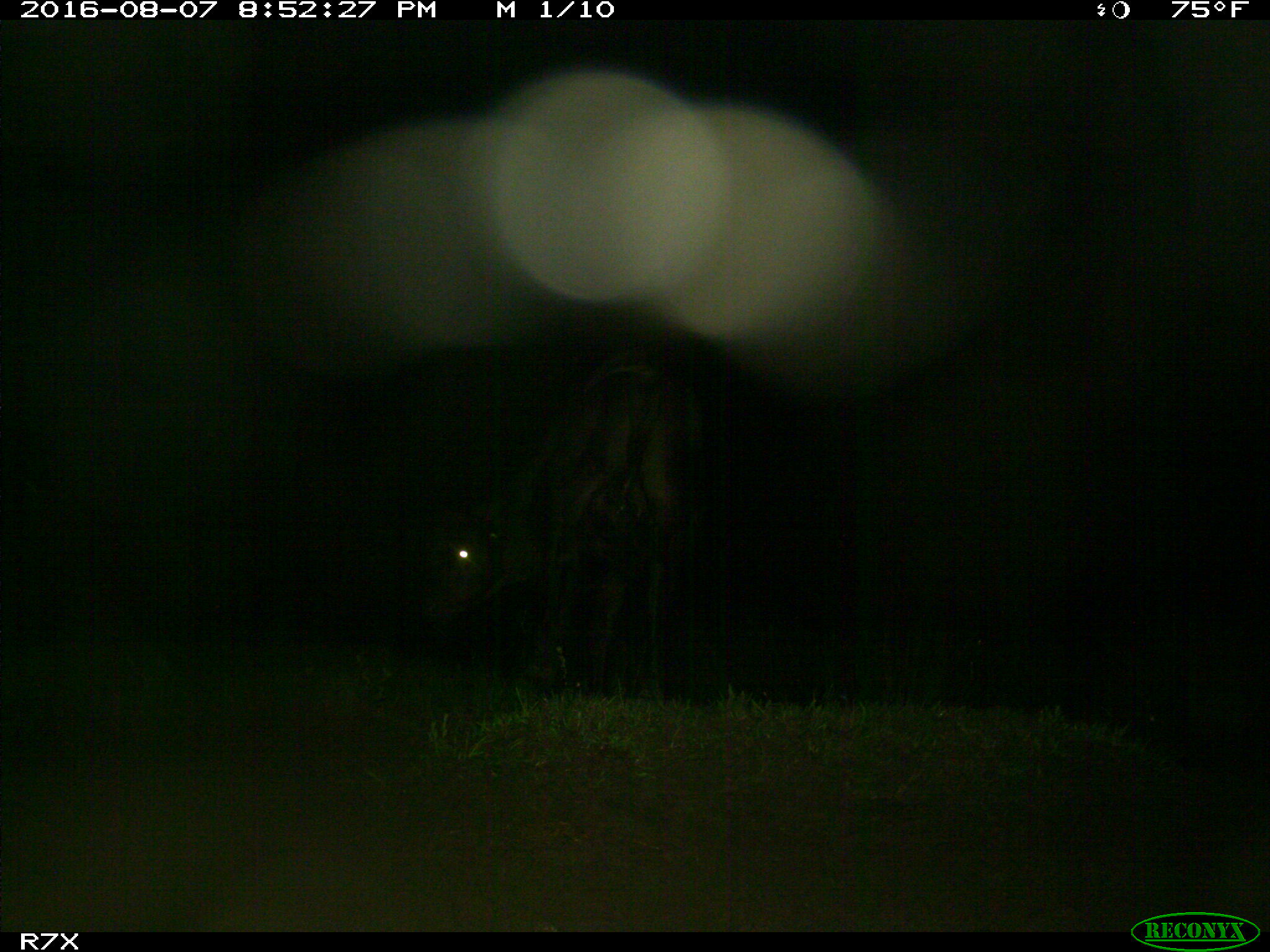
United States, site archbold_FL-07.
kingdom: Animalia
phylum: Chordata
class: Mammalia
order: Artiodactyla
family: Bovidae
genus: Bos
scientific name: Bos taurus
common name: domestic cow